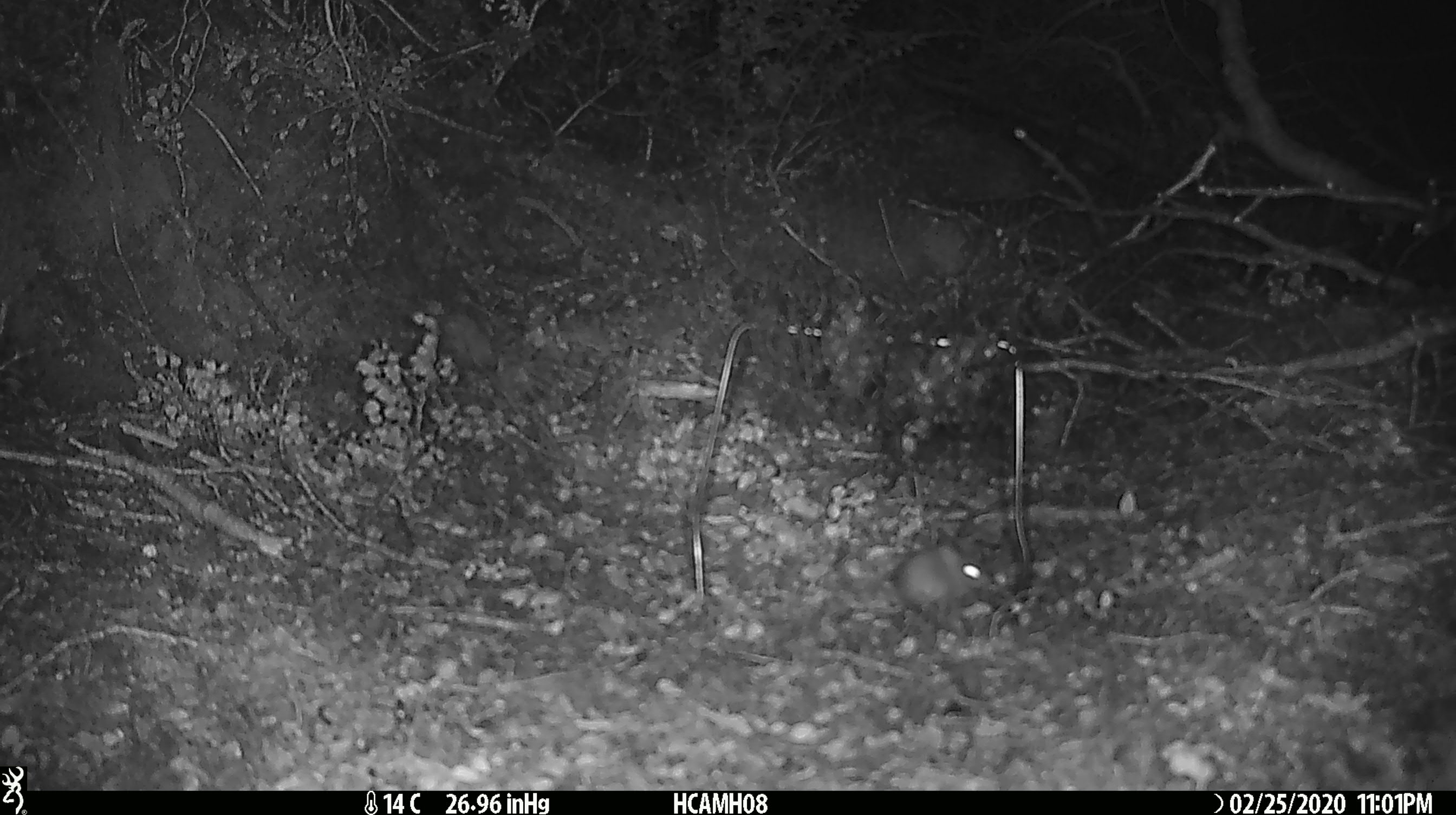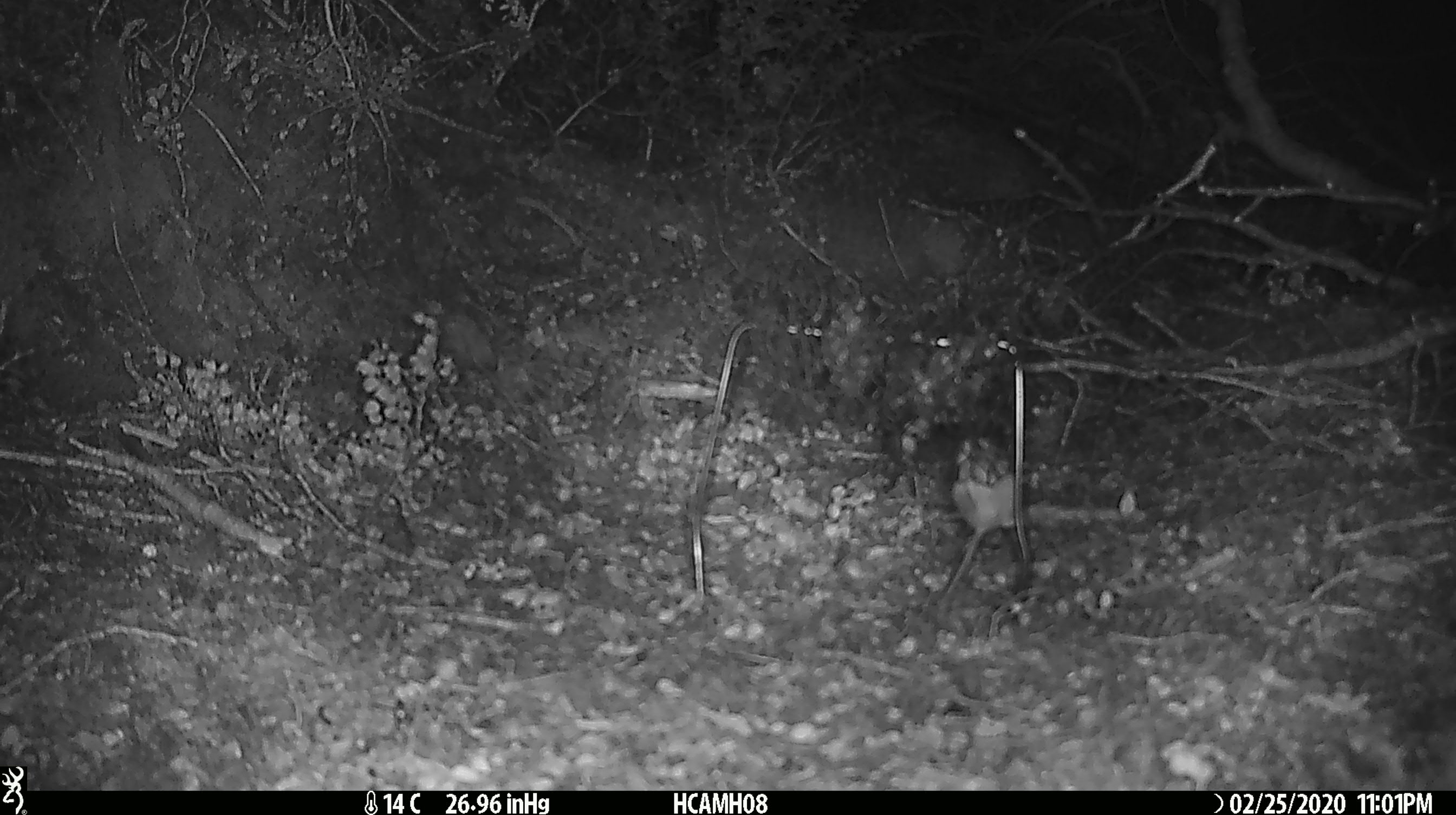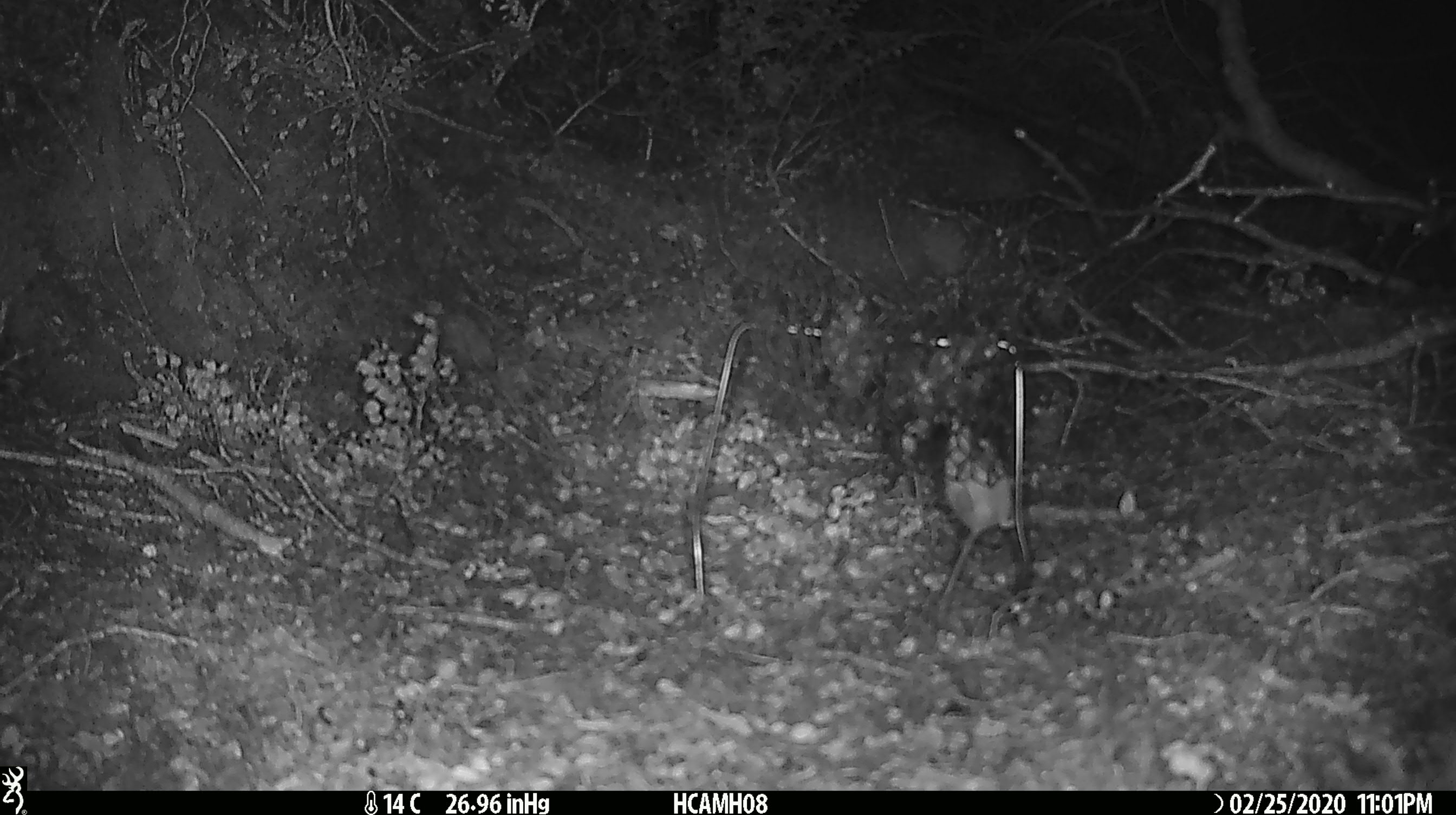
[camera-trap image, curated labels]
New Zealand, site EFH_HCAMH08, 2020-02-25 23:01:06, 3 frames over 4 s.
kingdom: Animalia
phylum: Chordata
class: Mammalia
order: Rodentia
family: Muridae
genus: Mus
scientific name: Mus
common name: mouse